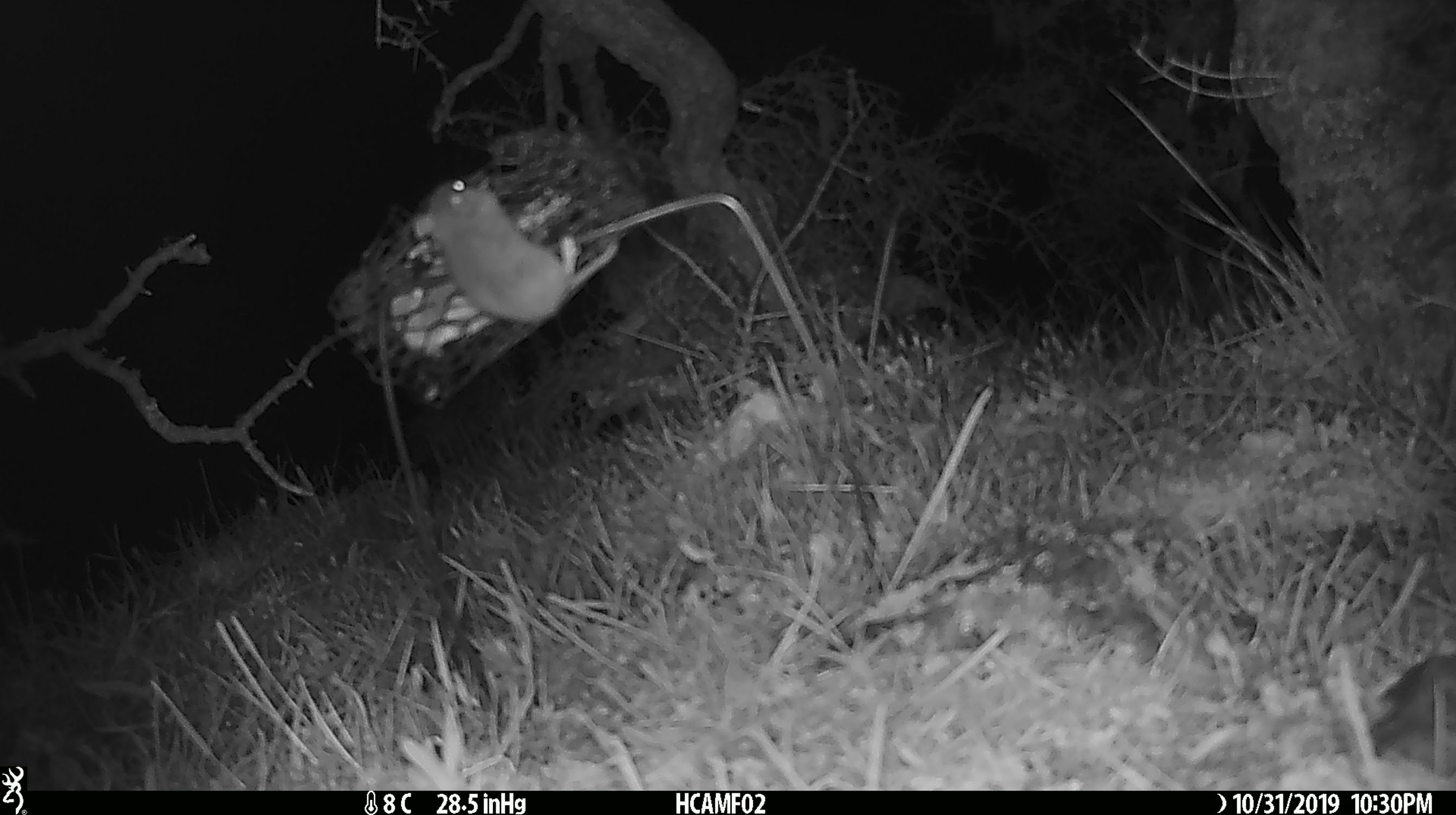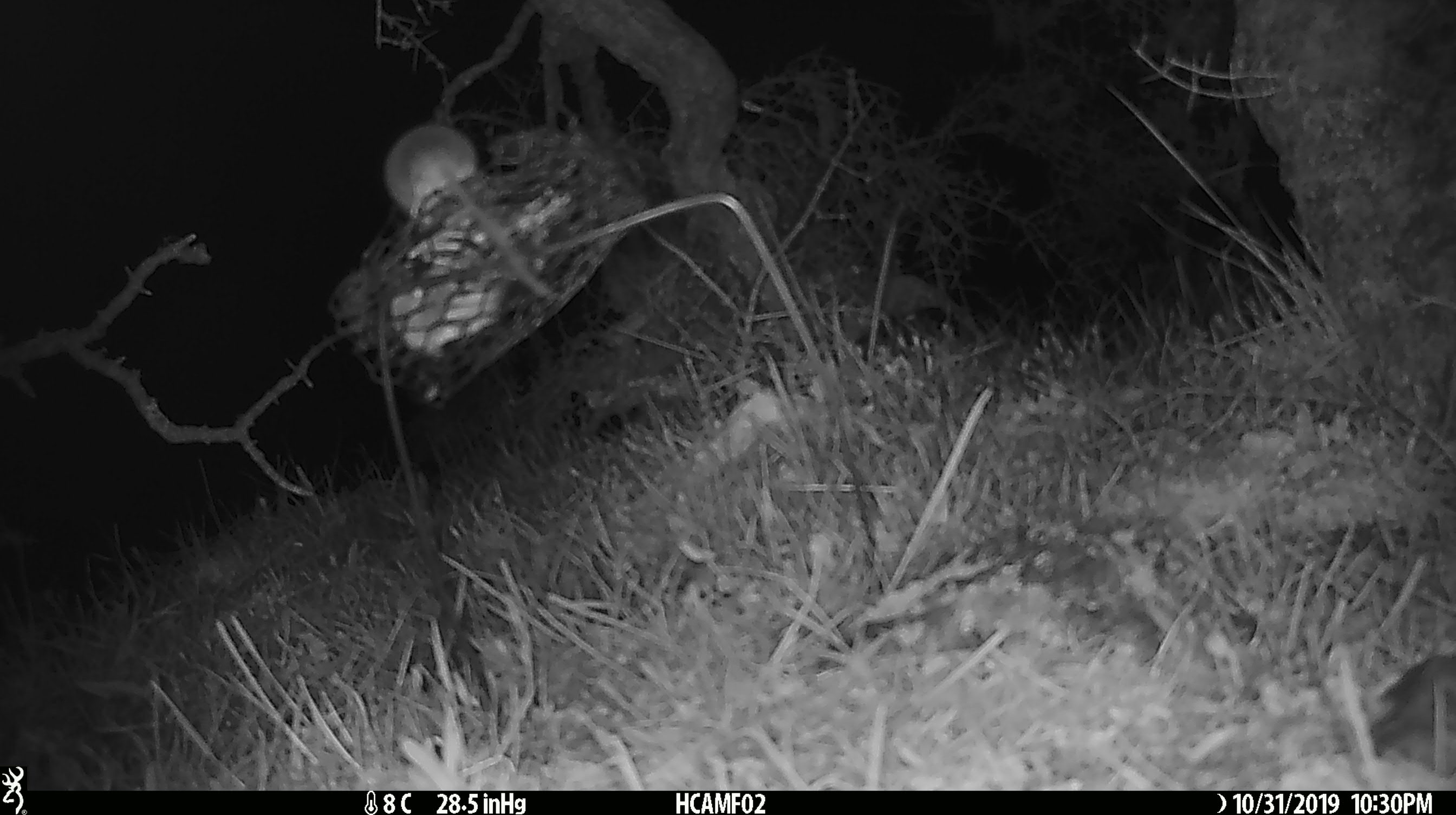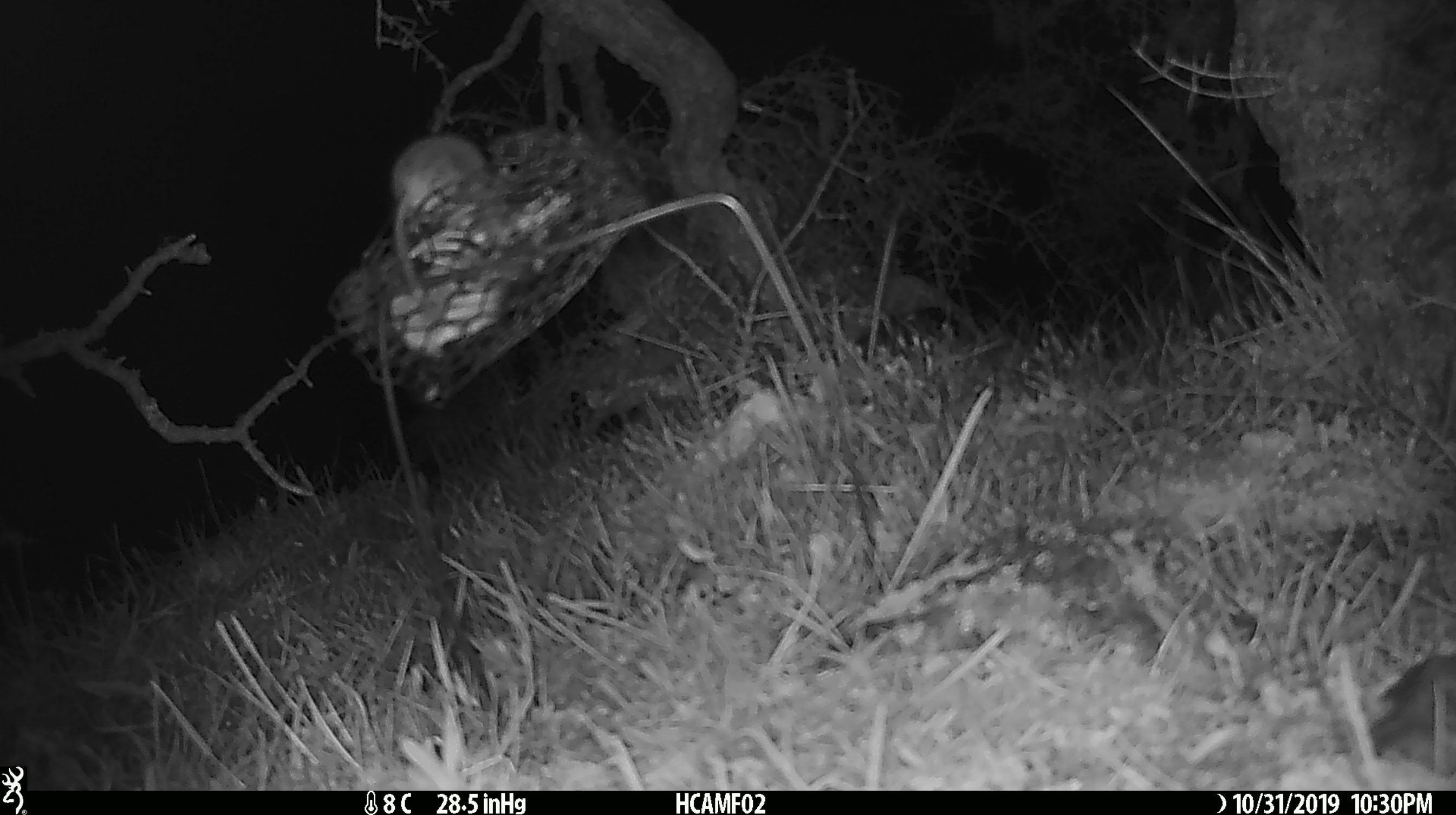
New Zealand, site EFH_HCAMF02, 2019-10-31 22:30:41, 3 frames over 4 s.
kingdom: Animalia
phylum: Chordata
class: Mammalia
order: Rodentia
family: Muridae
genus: Mus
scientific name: Mus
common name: mouse